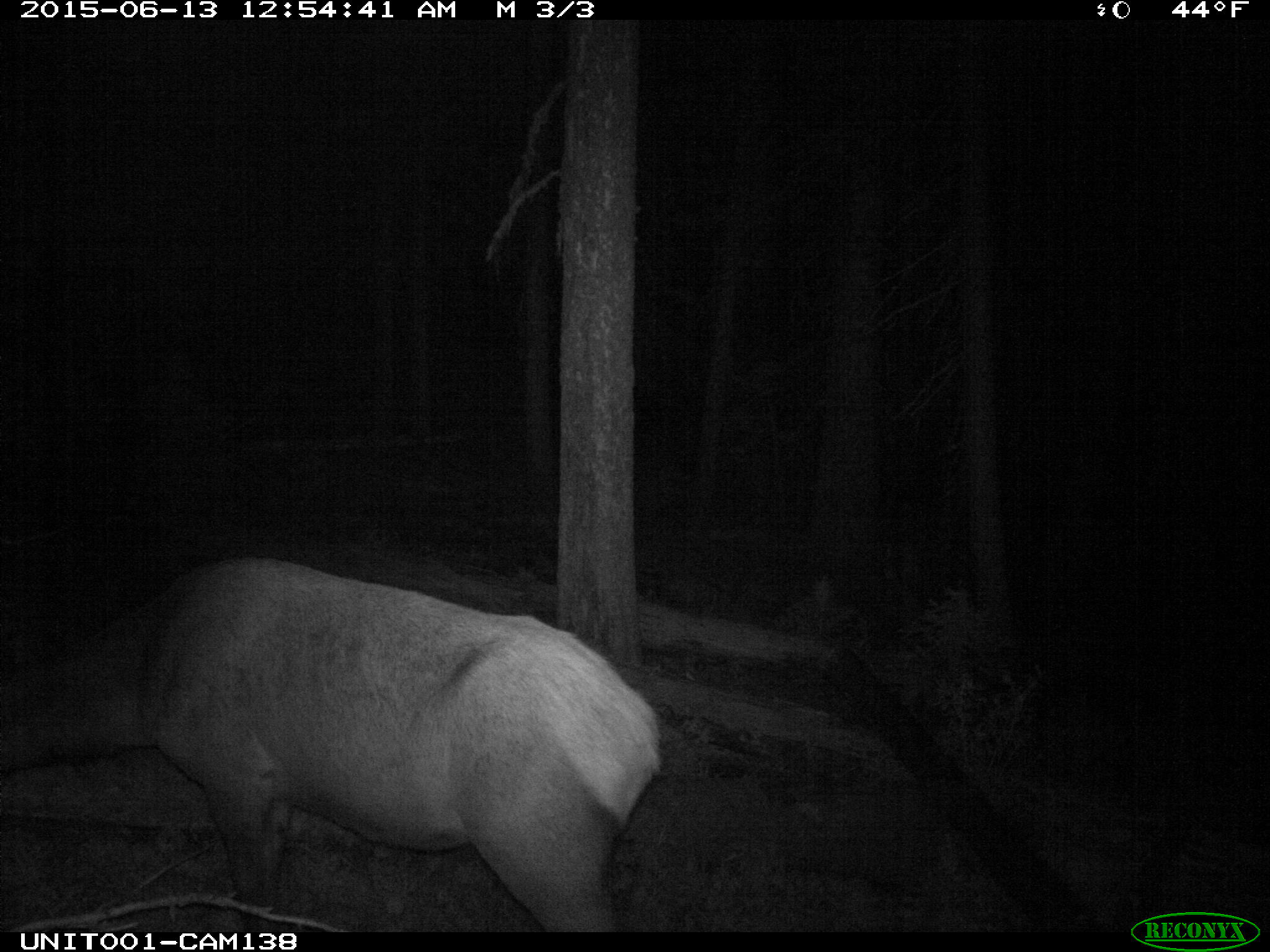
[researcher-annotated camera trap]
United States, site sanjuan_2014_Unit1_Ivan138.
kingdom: Animalia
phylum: Chordata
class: Mammalia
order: Artiodactyla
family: Cervidae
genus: Cervus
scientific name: Cervus elaphus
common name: red deer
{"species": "Cervus elaphus (red deer)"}